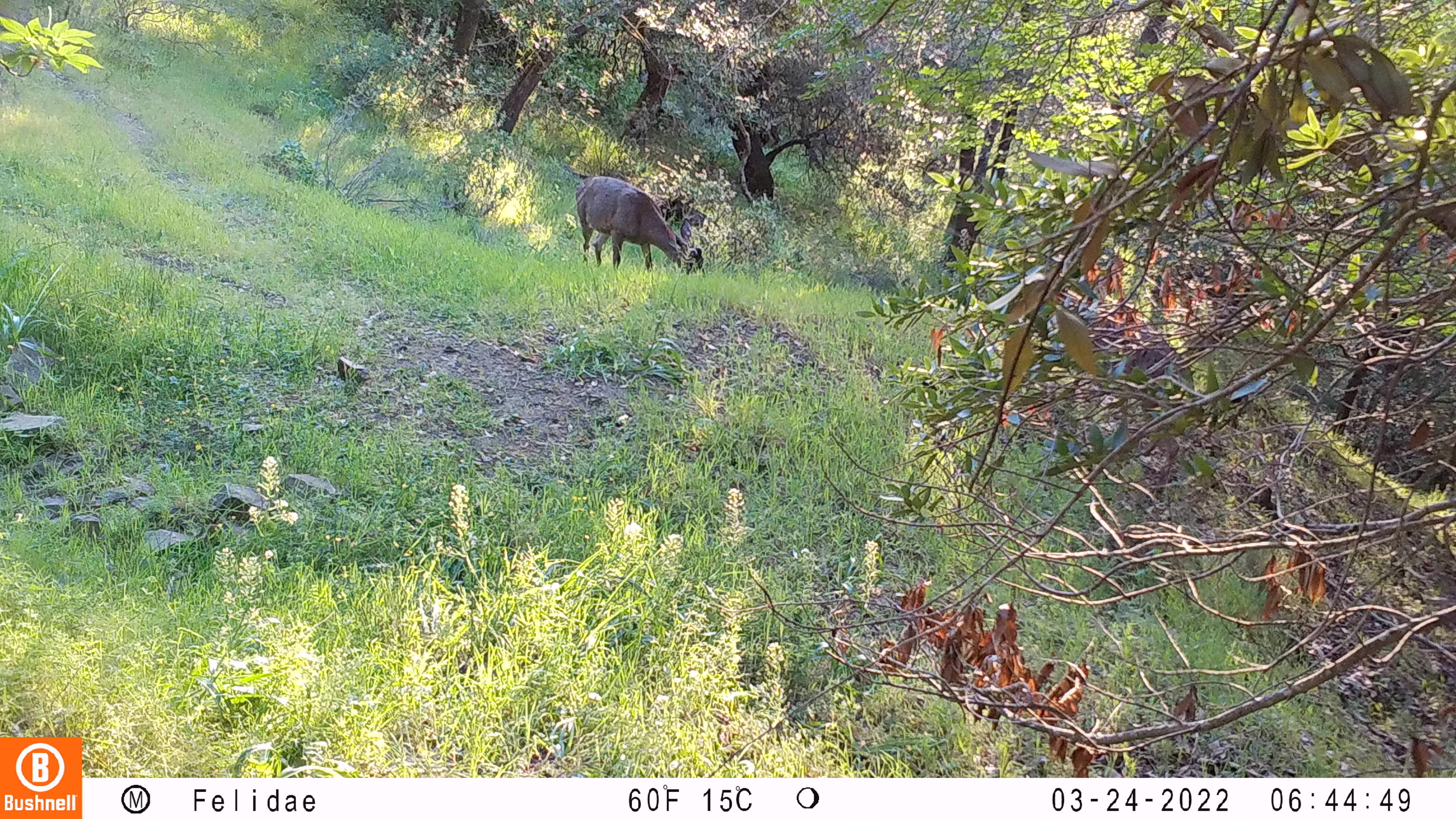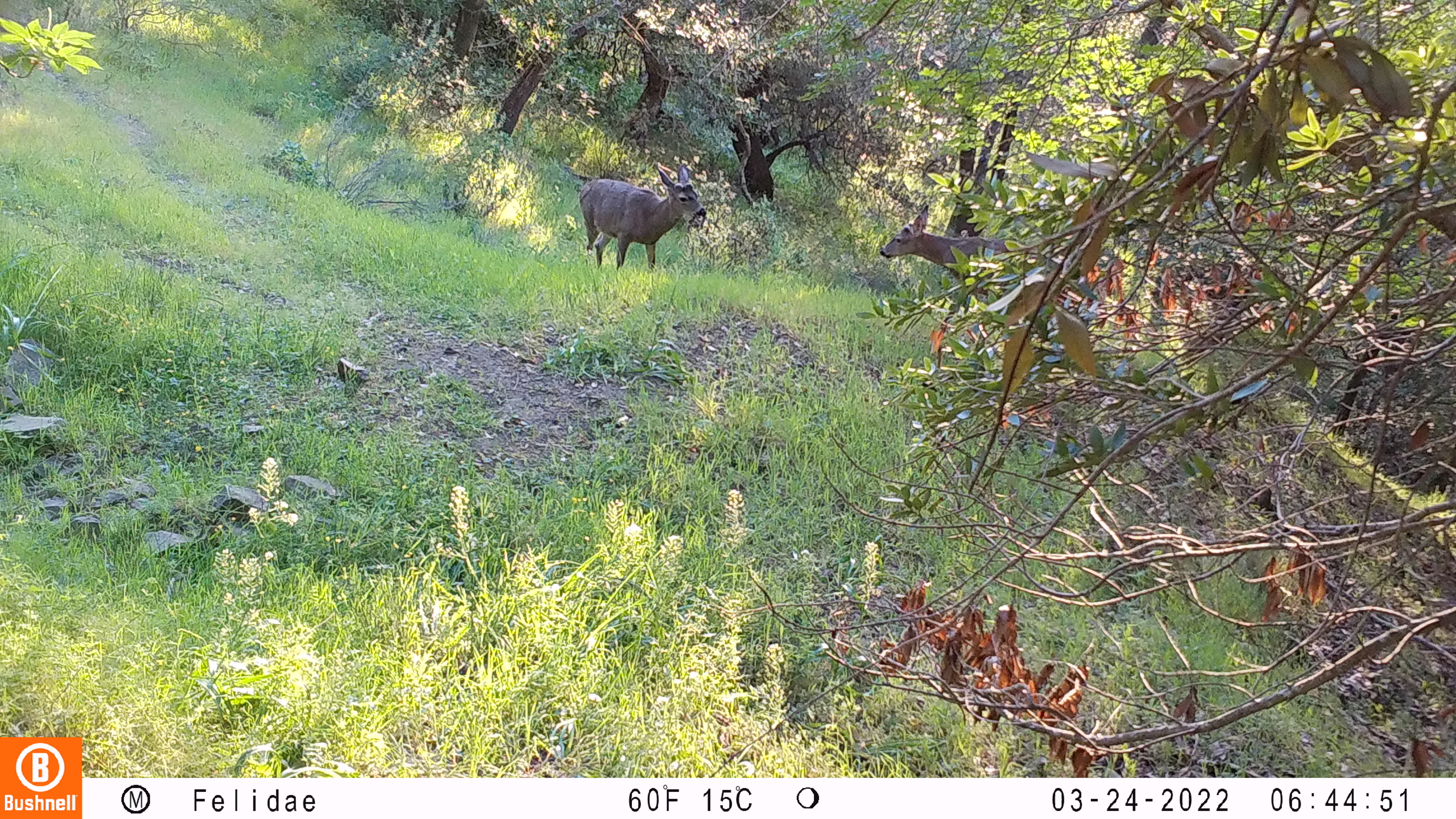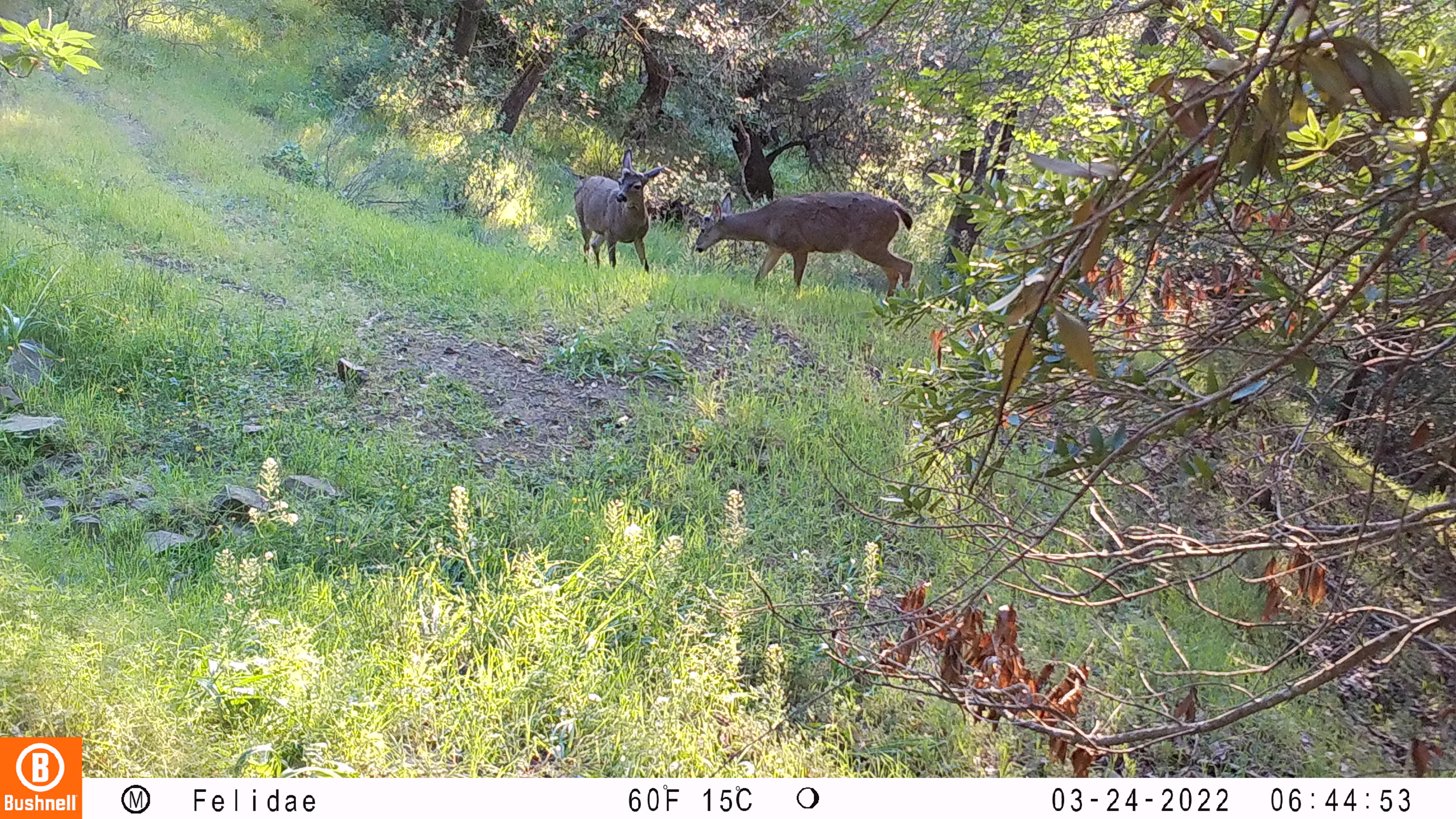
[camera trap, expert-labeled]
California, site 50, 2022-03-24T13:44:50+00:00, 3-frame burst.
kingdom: Animalia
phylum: Chordata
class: Mammalia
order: Artiodactyla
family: Cervidae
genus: Odocoileus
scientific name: Odocoileus hemionus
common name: mule deer